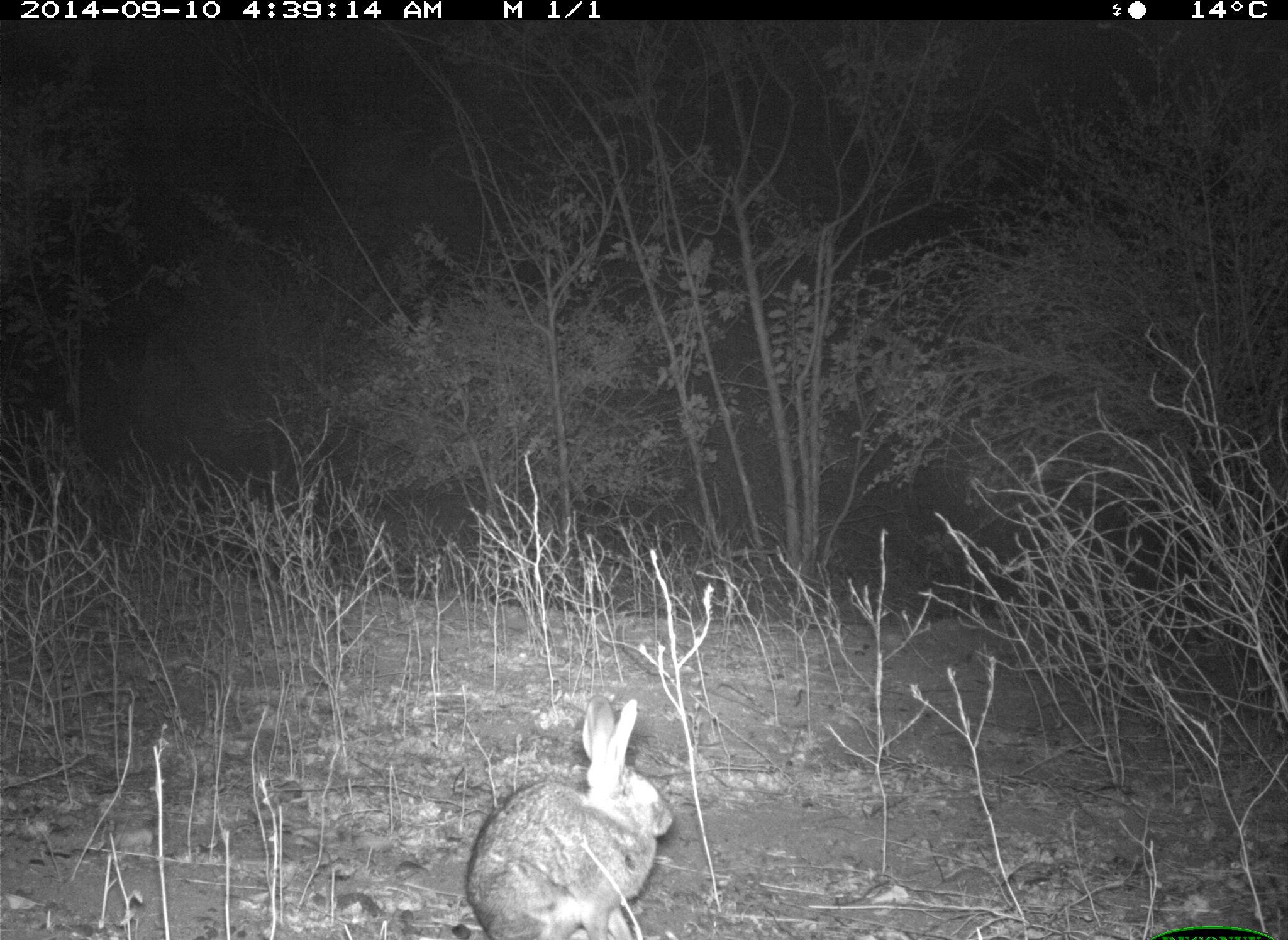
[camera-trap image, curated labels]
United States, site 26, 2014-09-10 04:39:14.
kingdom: Animalia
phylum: Chordata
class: Mammalia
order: Lagomorpha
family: Leporidae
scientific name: Leporidae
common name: rabbits and hares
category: rabbit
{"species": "rabbit (rabbits and hares) (Leporidae)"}